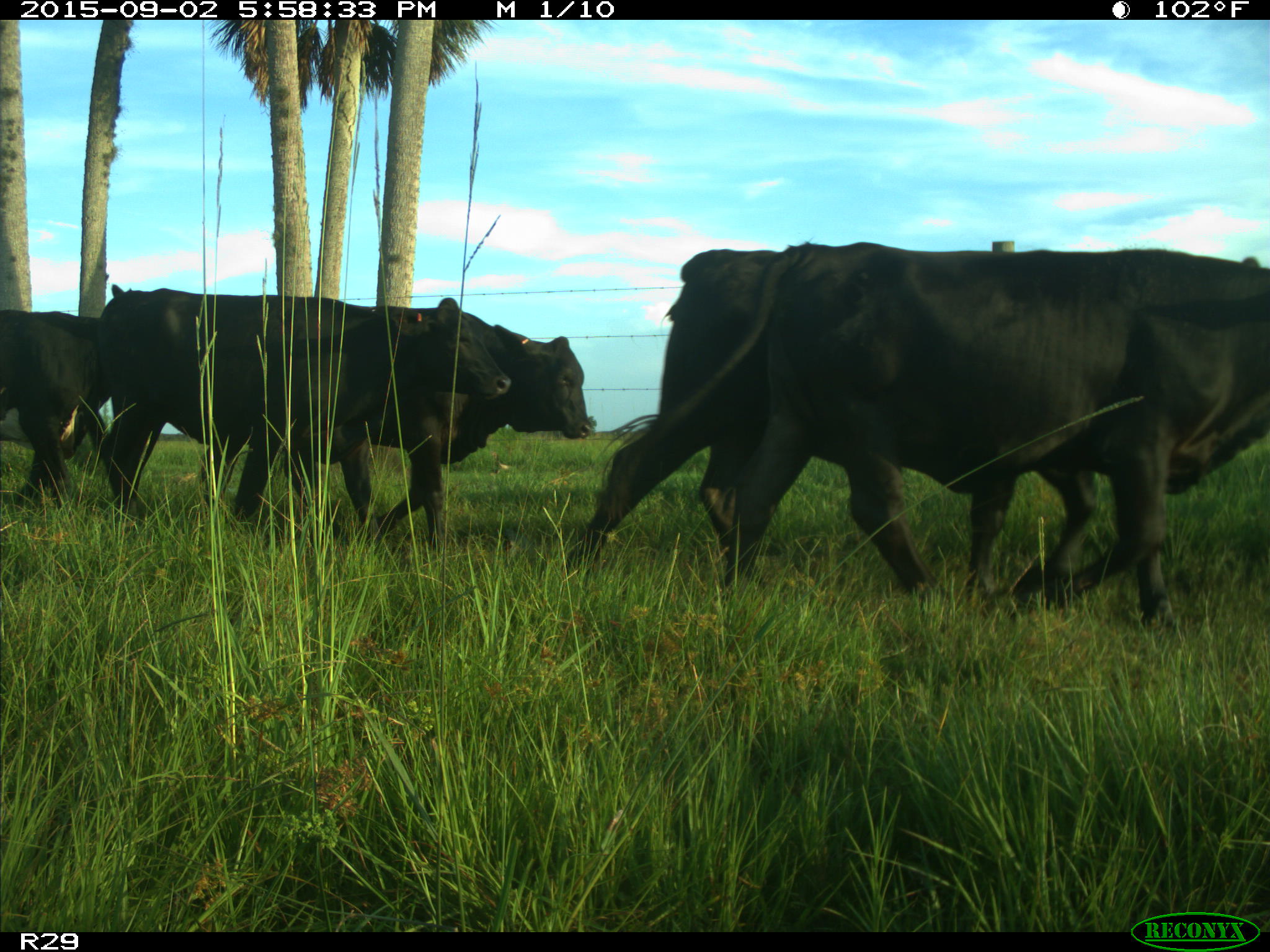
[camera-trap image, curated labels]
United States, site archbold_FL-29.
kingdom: Animalia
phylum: Chordata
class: Mammalia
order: Artiodactyla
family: Bovidae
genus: Bos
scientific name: Bos taurus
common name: domestic cow